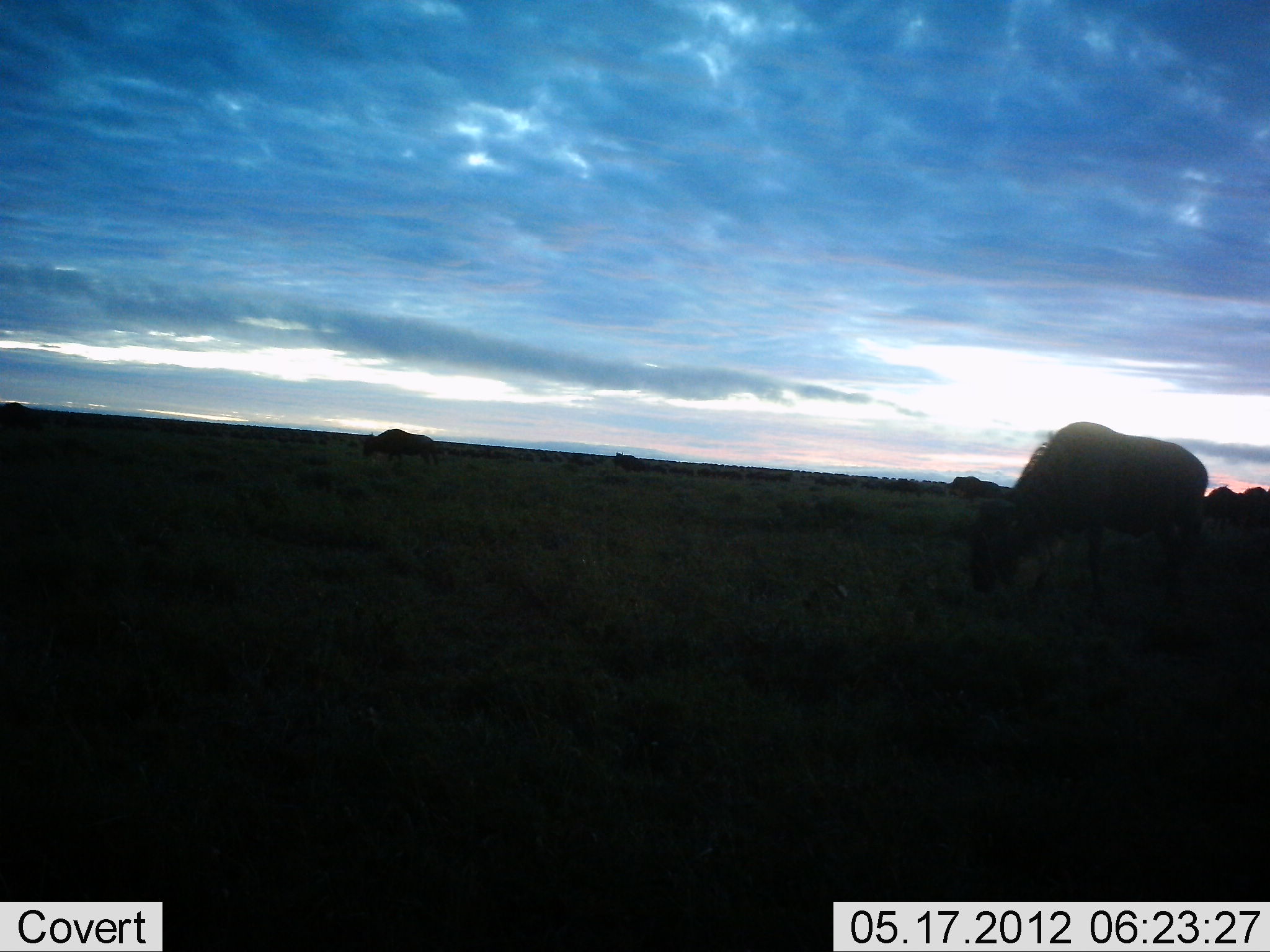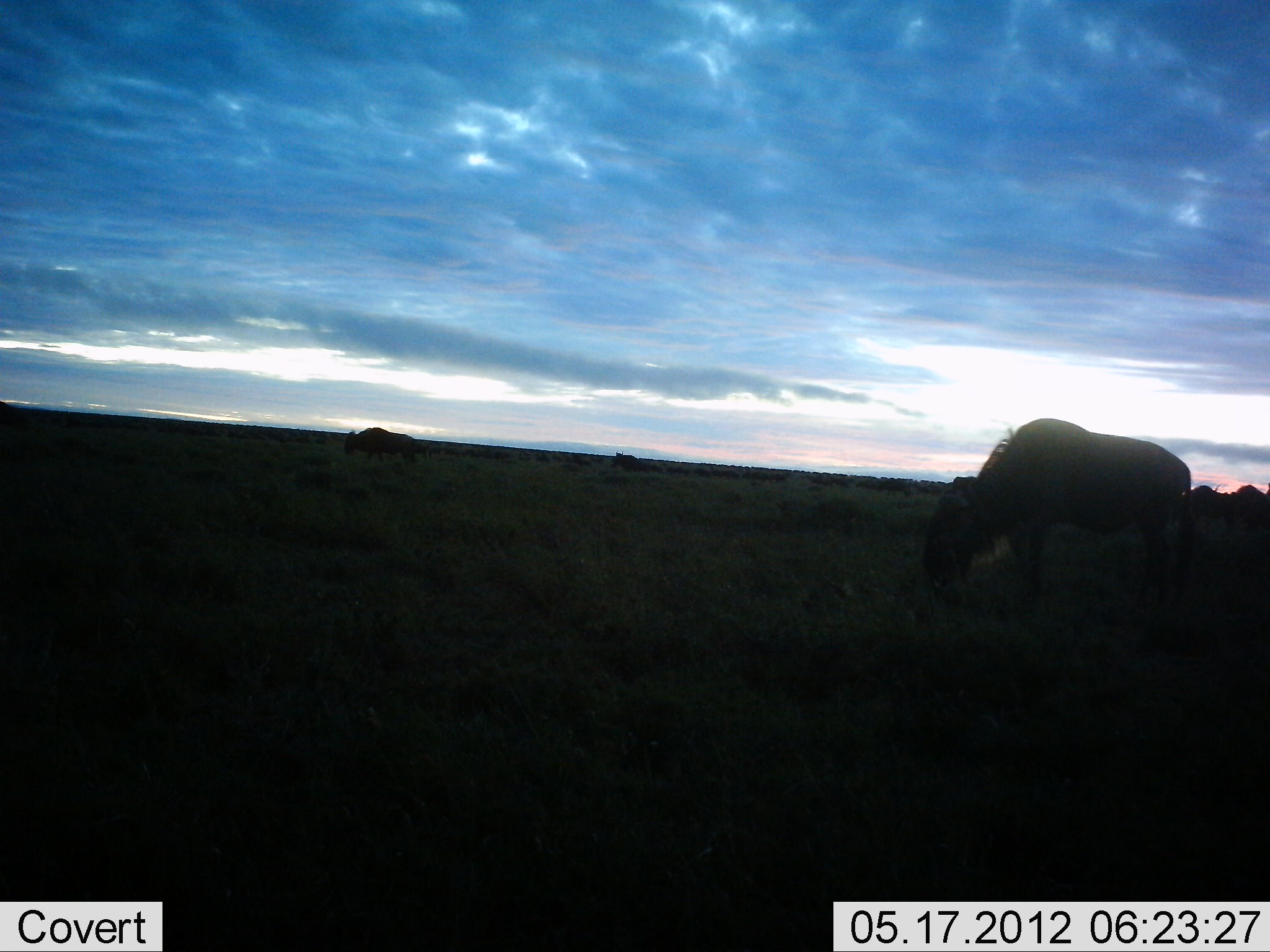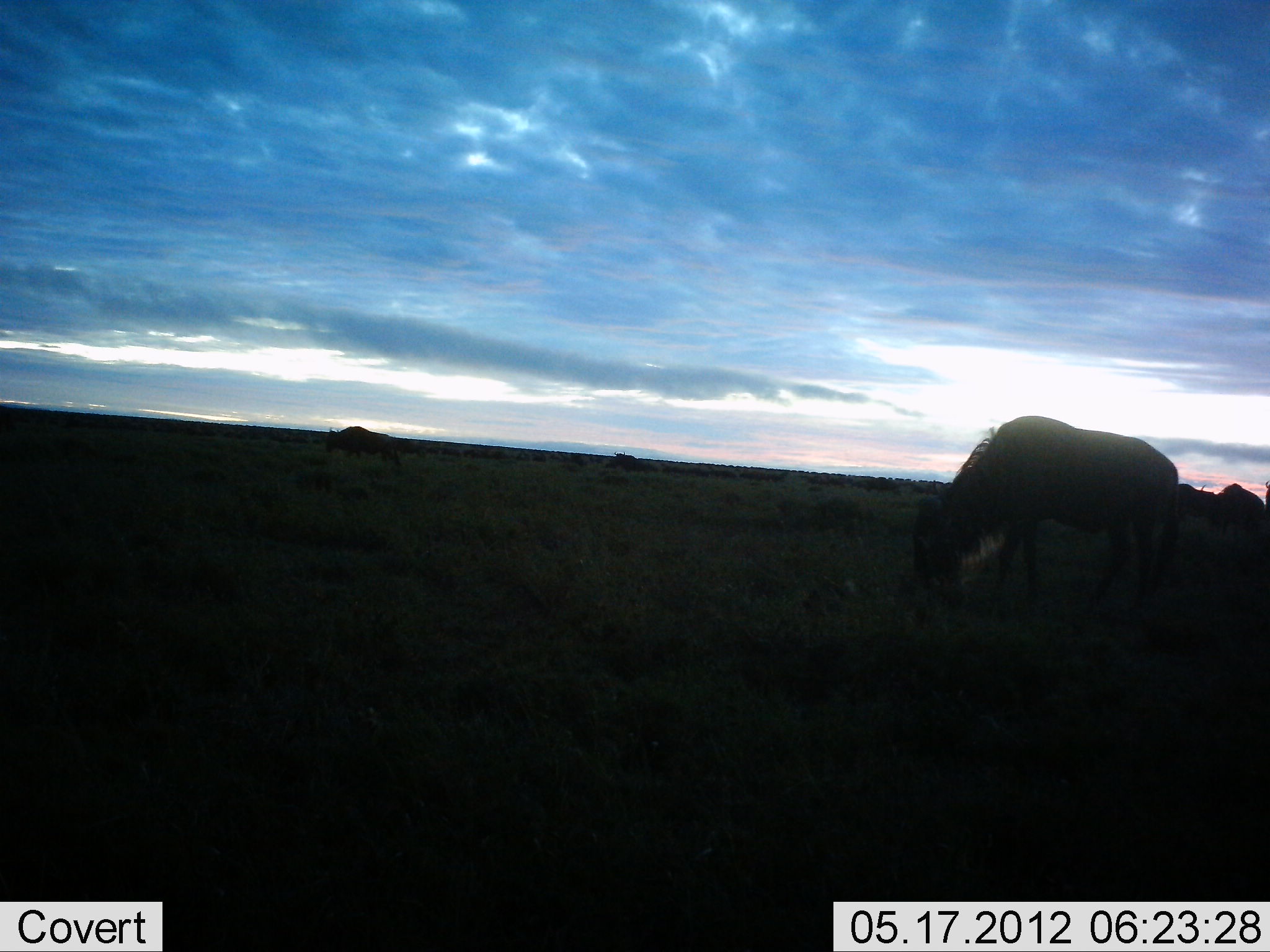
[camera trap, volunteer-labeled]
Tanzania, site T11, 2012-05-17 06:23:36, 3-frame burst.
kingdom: Animalia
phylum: Chordata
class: Mammalia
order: Artiodactyla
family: Bovidae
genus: Connochaetes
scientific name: Connochaetes taurinus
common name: blue wildebeest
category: wildebeest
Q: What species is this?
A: Wildebeest (blue wildebeest) (Connochaetes taurinus).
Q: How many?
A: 5.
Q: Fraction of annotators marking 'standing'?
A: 10%.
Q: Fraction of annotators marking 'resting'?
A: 0%.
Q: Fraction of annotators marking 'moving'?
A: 60%.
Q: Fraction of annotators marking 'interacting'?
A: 0%.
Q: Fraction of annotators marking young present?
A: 0%.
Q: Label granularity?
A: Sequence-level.